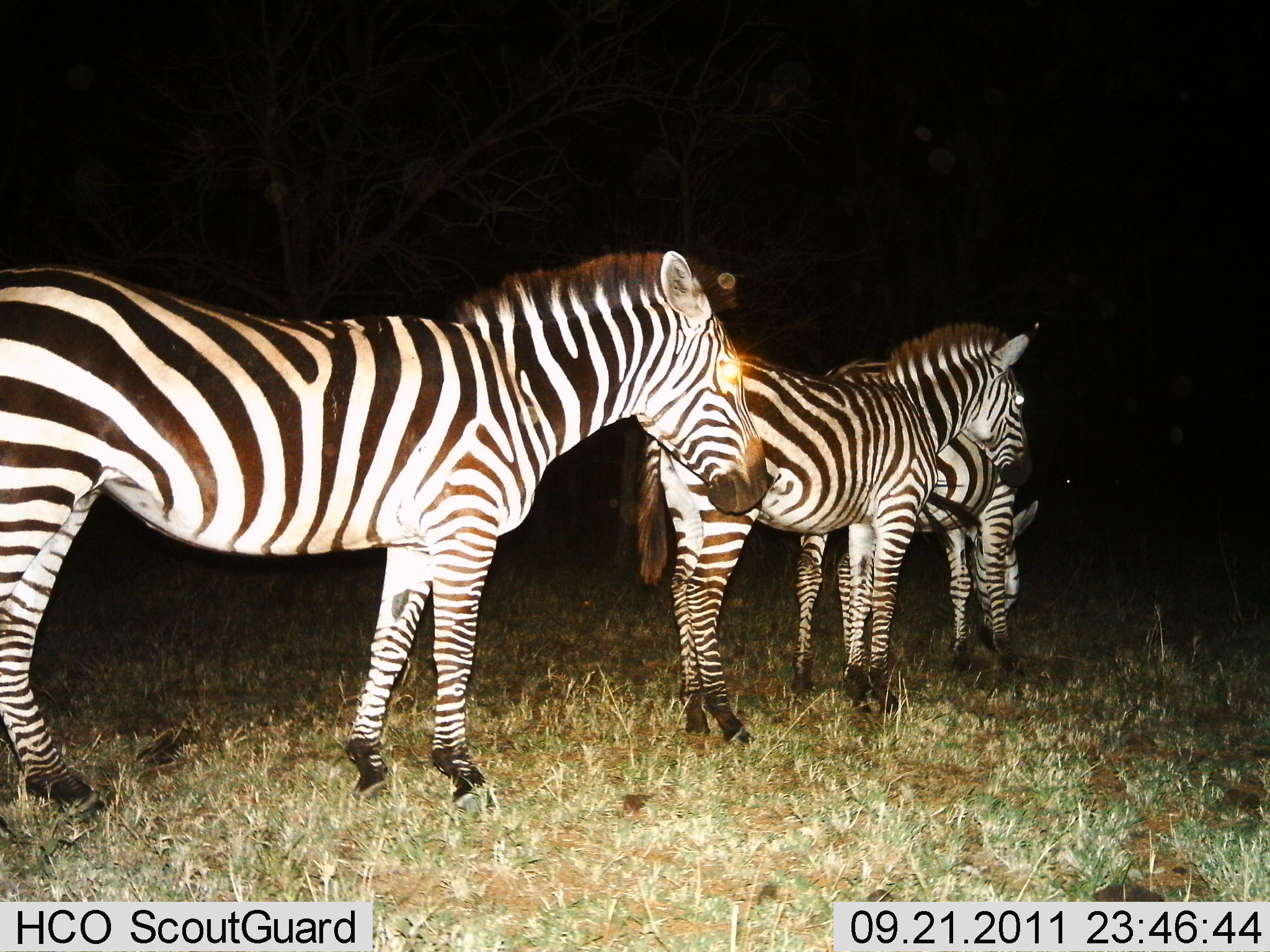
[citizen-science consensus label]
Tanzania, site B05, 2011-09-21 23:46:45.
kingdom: Animalia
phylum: Chordata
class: Mammalia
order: Perissodactyla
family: Equidae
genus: Equus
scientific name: Equus quagga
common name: plains zebra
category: zebra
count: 3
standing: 100%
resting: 0%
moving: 0%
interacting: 0%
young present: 0%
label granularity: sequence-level